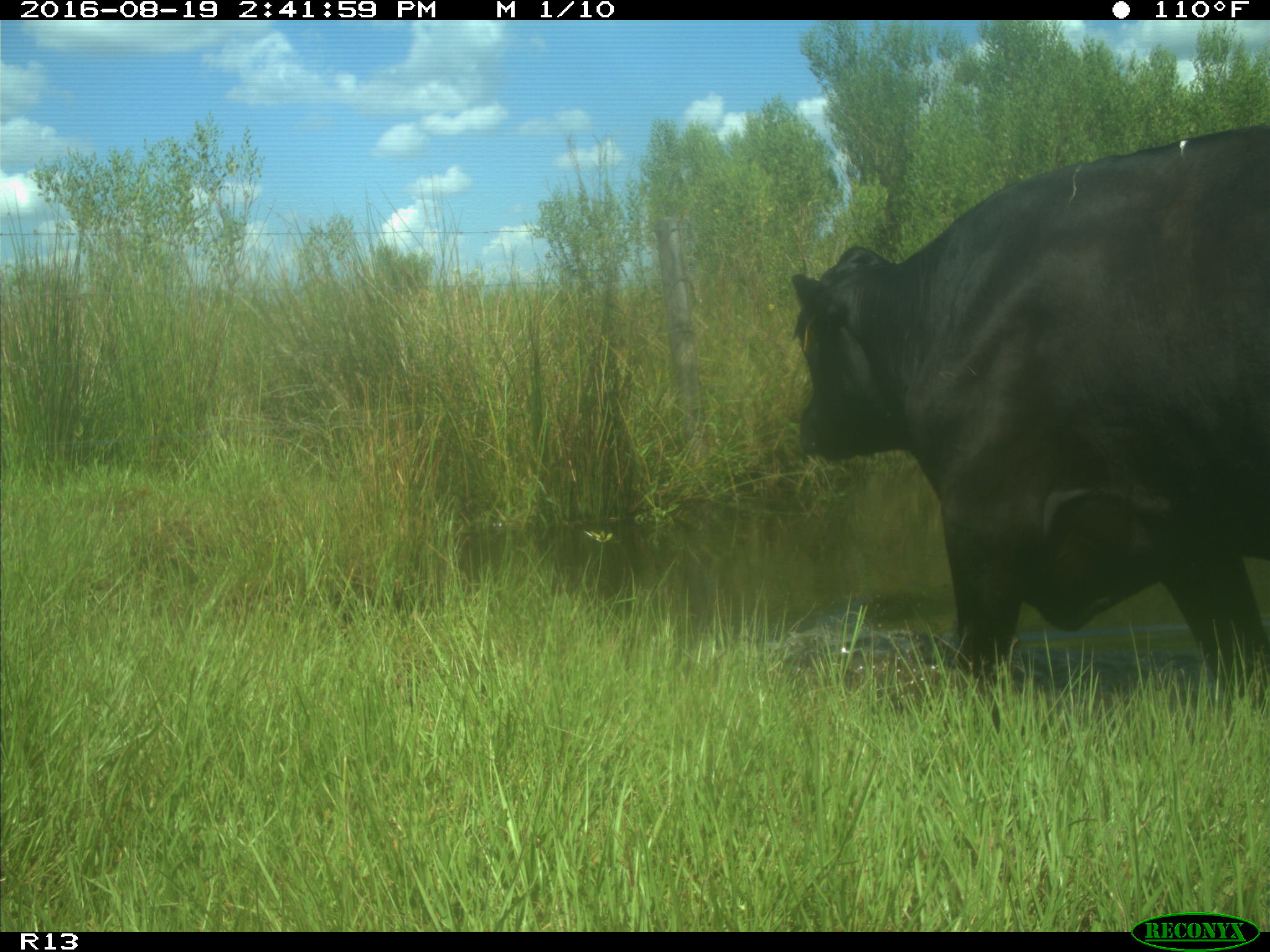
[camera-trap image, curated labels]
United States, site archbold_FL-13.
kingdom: Animalia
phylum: Chordata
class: Mammalia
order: Artiodactyla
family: Bovidae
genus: Bos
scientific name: Bos taurus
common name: domestic cow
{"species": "Bos taurus (domestic cow)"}